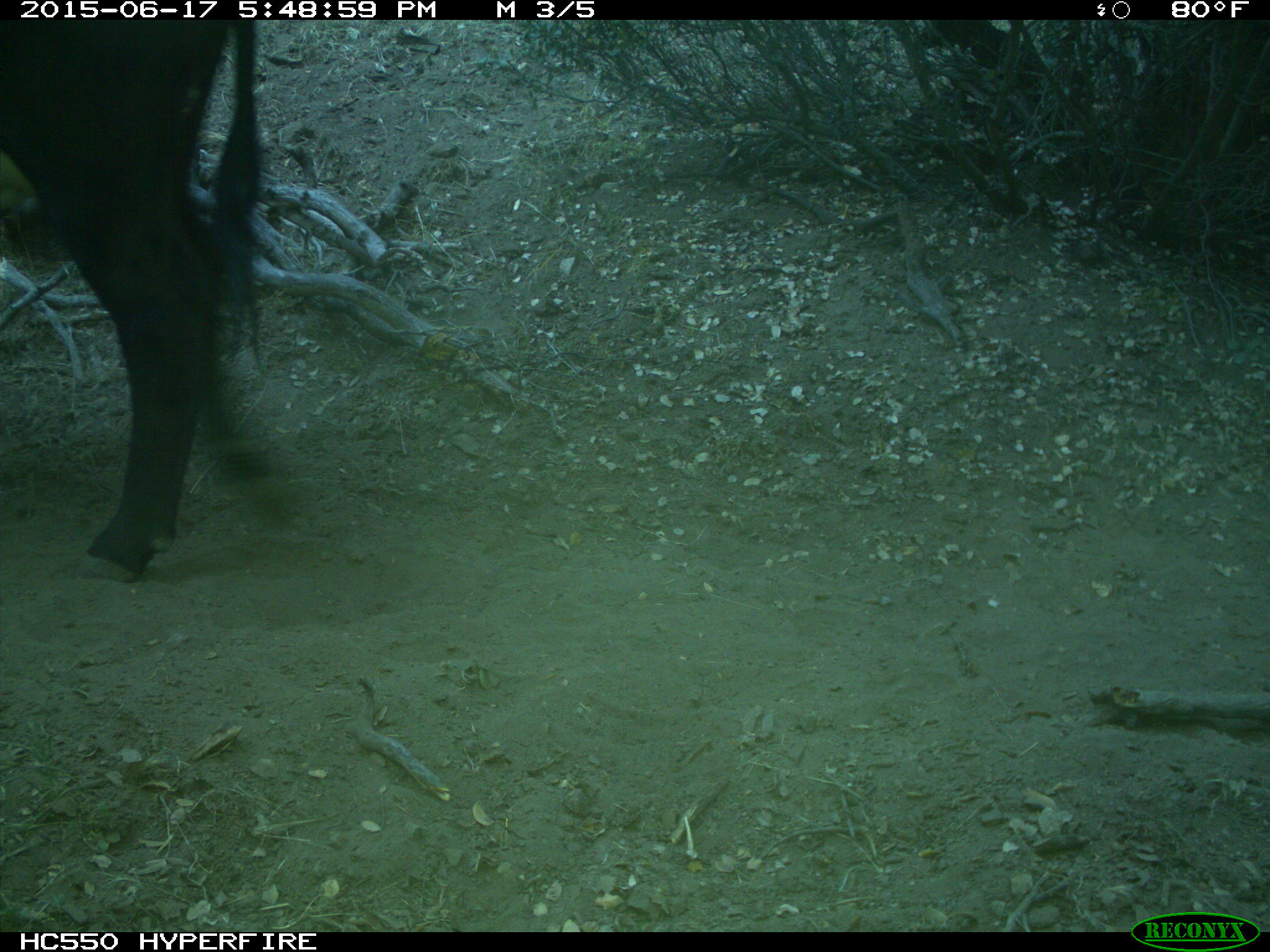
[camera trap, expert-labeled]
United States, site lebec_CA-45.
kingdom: Animalia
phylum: Chordata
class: Mammalia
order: Artiodactyla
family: Bovidae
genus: Bos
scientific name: Bos taurus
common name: domestic cow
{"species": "Bos taurus (domestic cow)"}